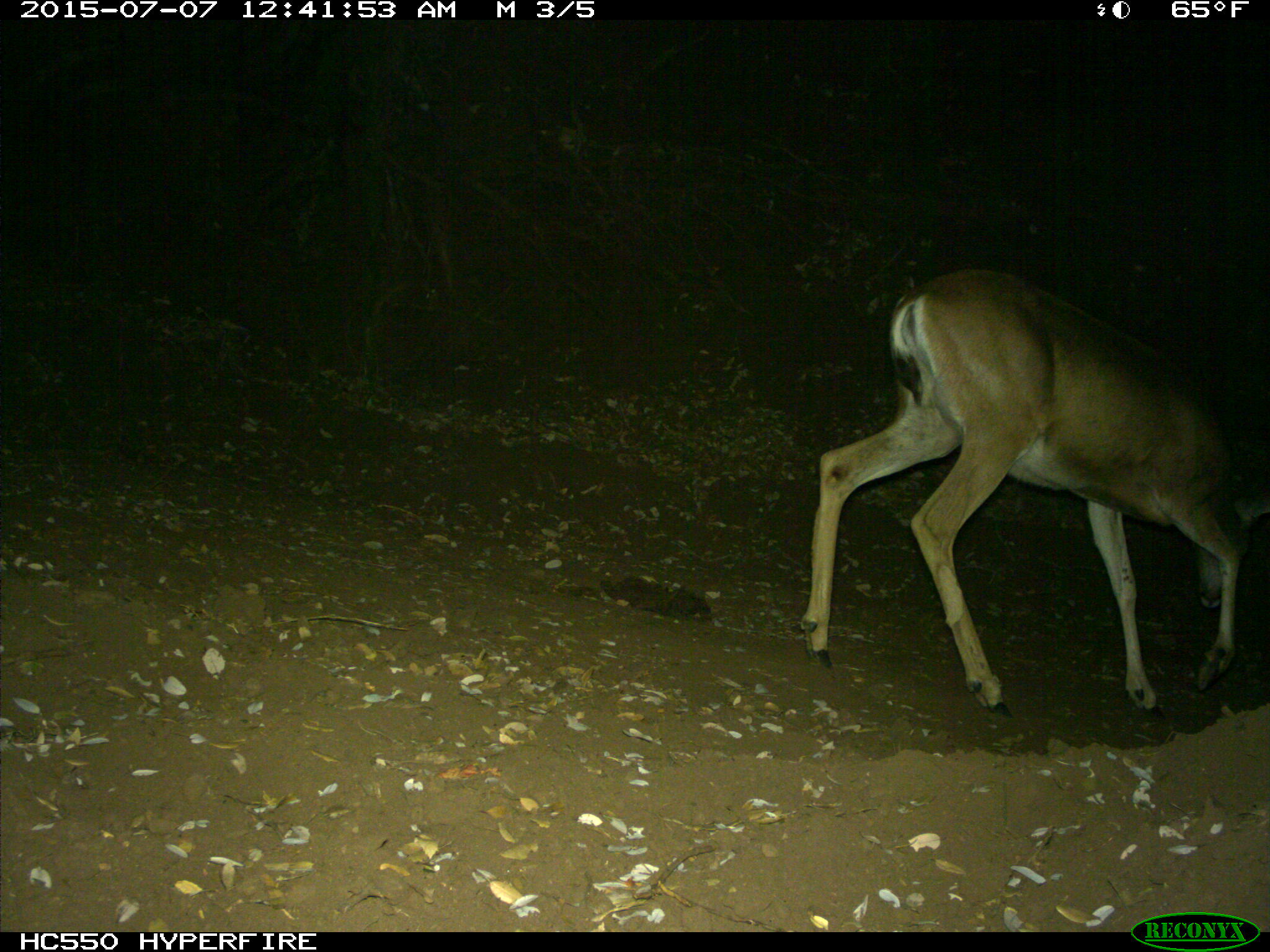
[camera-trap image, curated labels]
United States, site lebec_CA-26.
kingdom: Animalia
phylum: Chordata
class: Mammalia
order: Artiodactyla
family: Cervidae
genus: Odocoileus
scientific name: Odocoileus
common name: deer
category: unidentified deer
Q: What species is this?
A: Unidentified deer (deer) (Odocoileus).